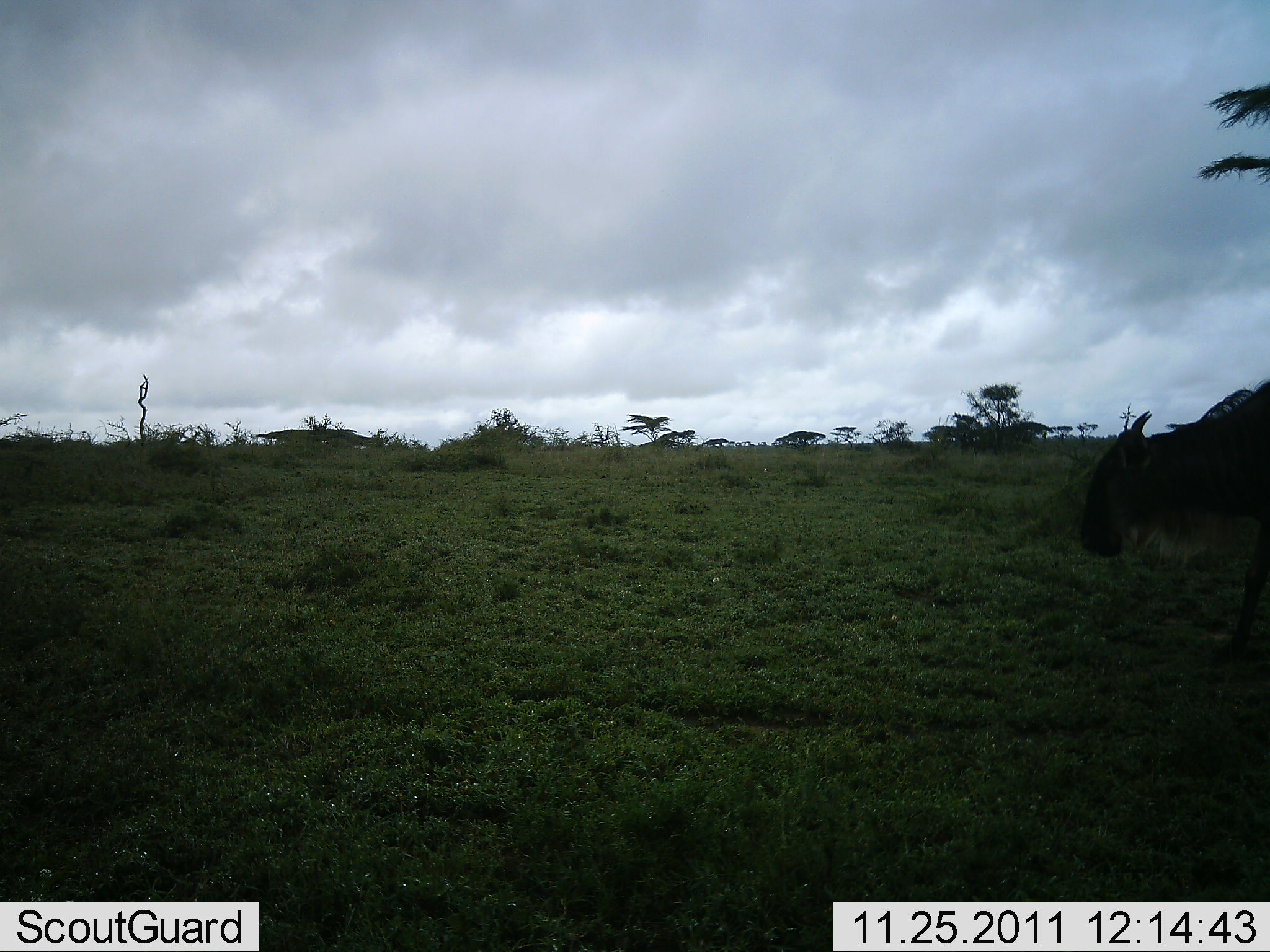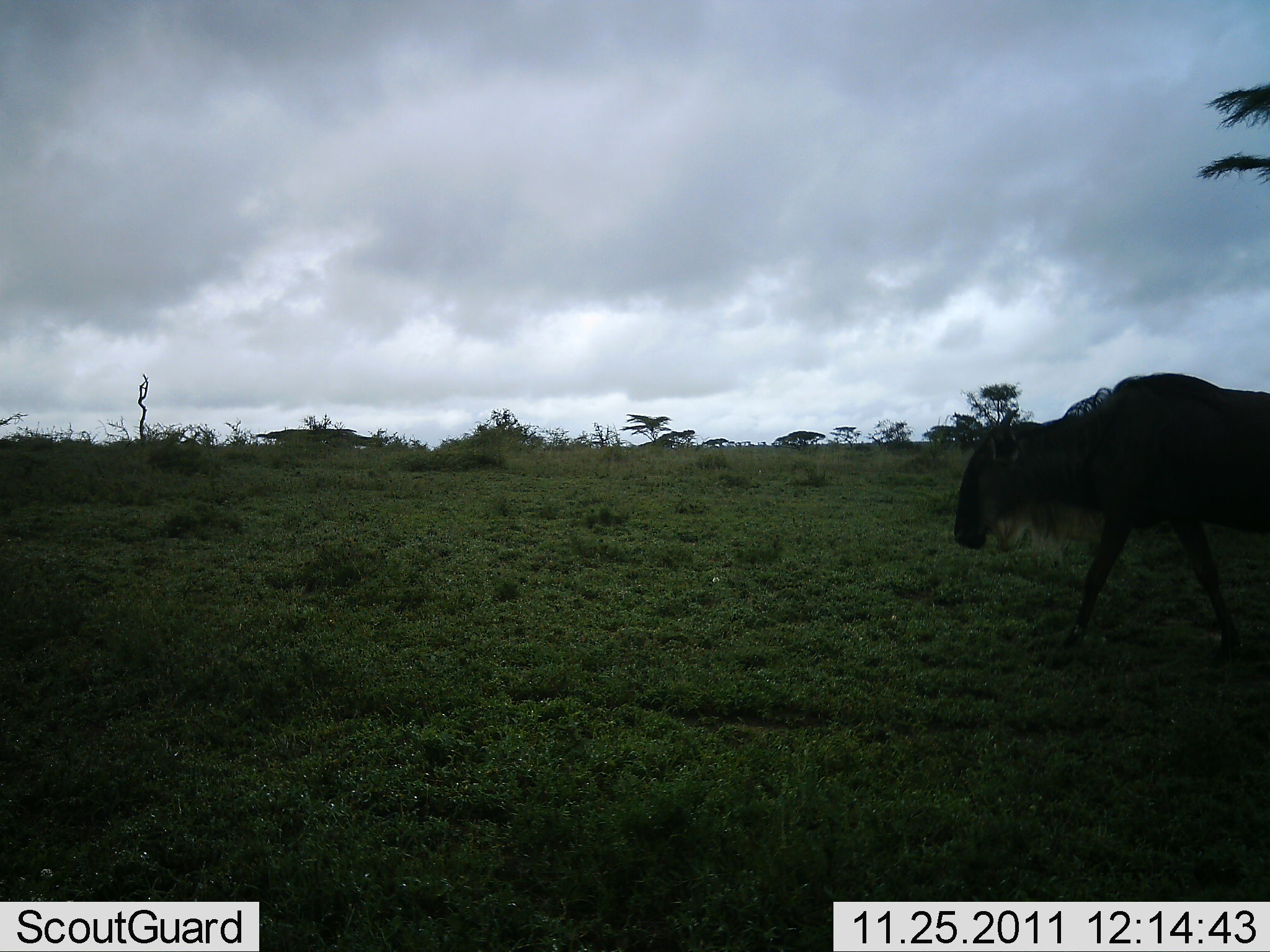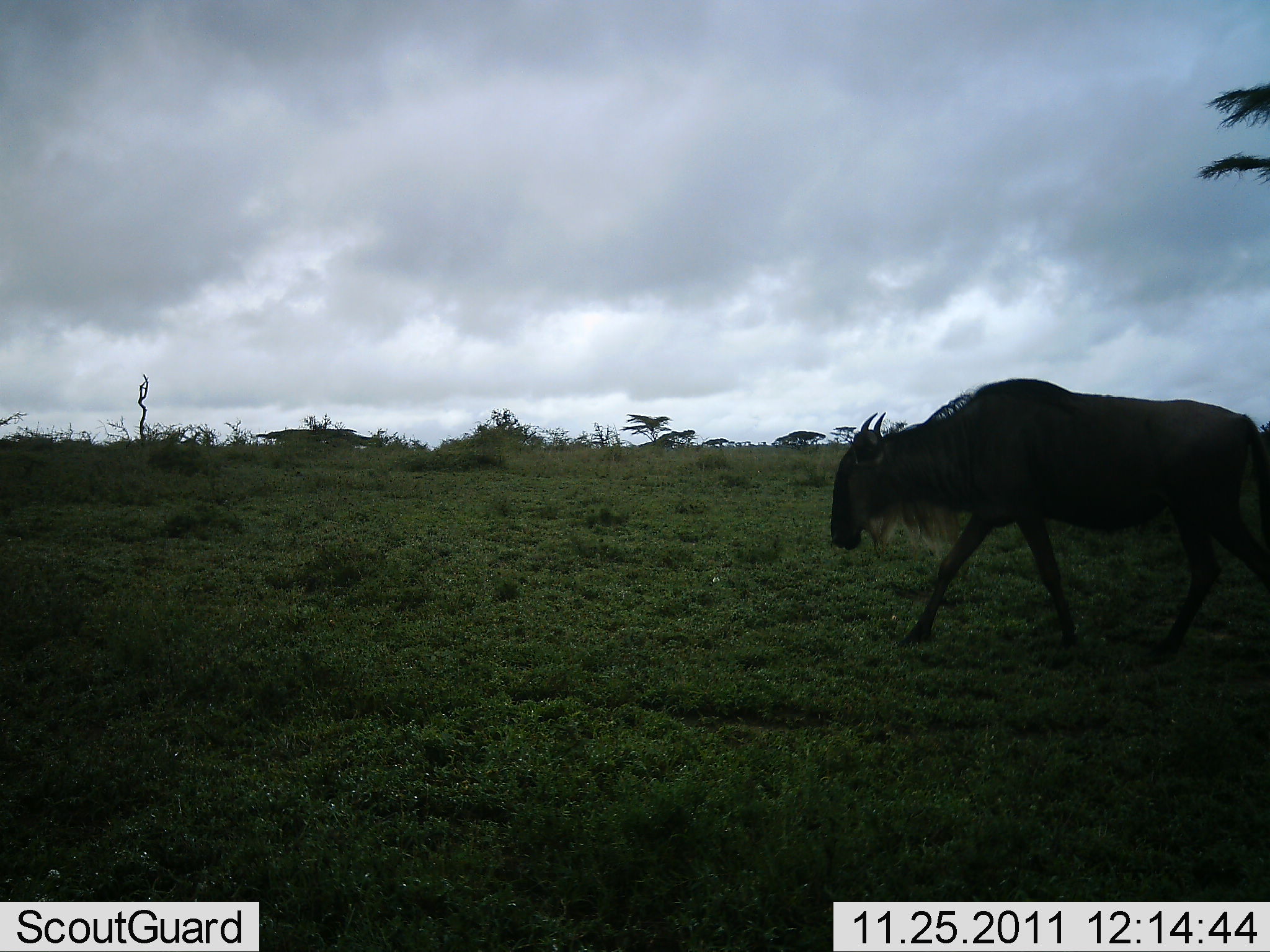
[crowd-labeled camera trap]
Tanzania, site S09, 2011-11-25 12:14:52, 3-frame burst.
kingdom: Animalia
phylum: Chordata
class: Mammalia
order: Artiodactyla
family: Bovidae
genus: Connochaetes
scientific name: Connochaetes taurinus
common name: blue wildebeest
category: wildebeest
Wildebeest (blue wildebeest) (Connochaetes taurinus), count 1. Behavior (volunteer vote fractions): standing 8%, resting 0%, moving 100%, interacting 0%. Young present (vote fraction): 0%. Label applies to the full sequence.